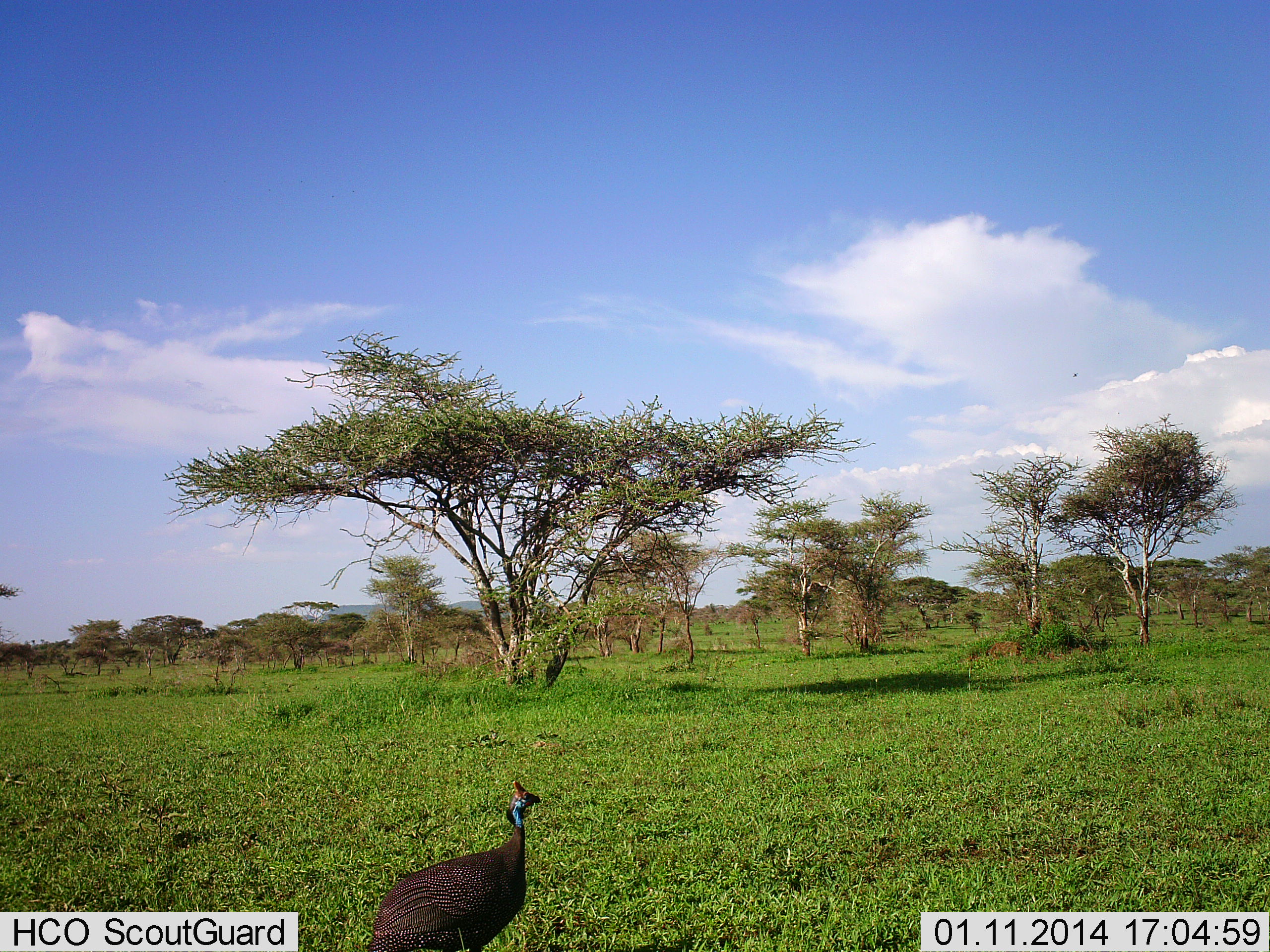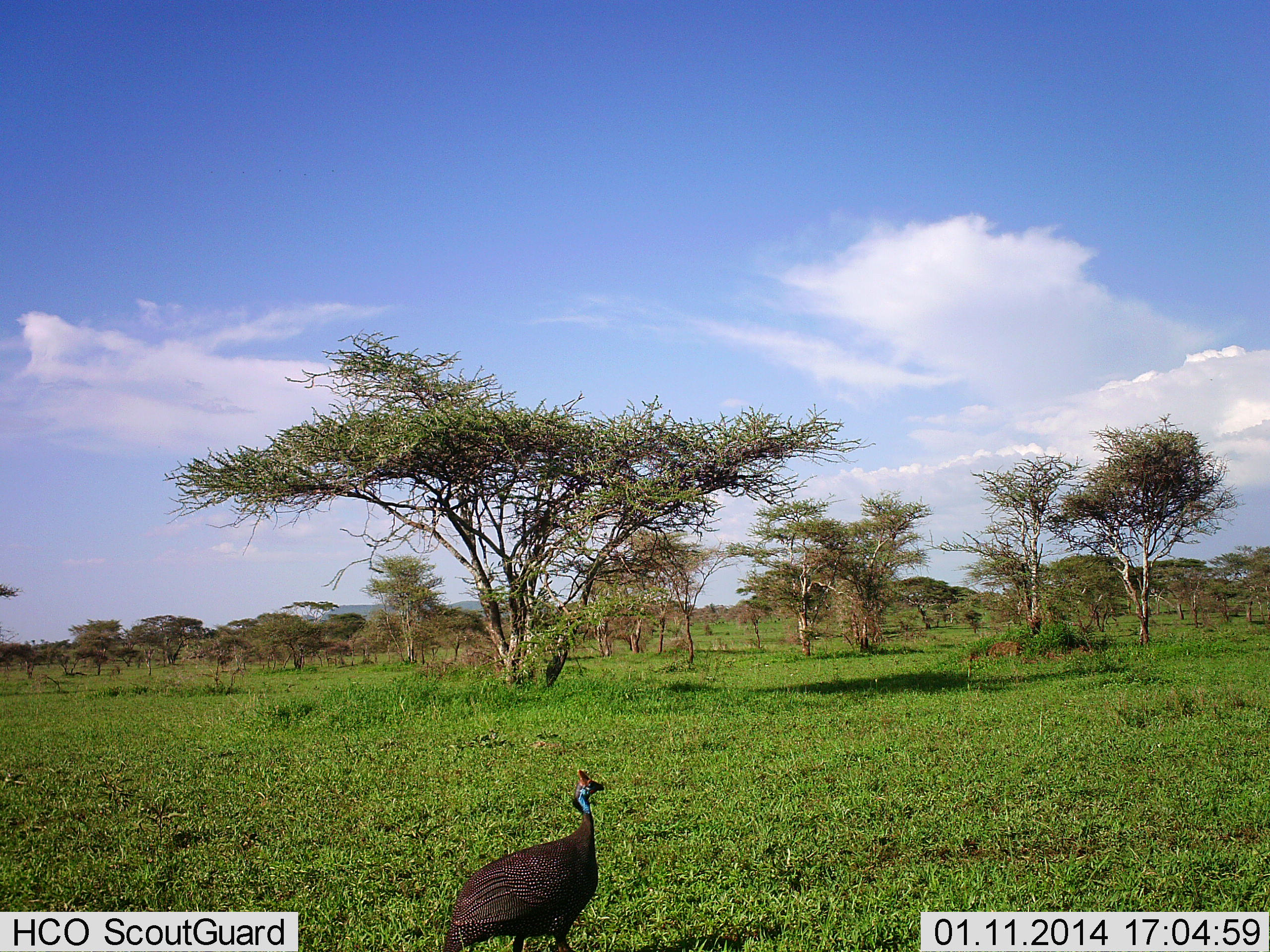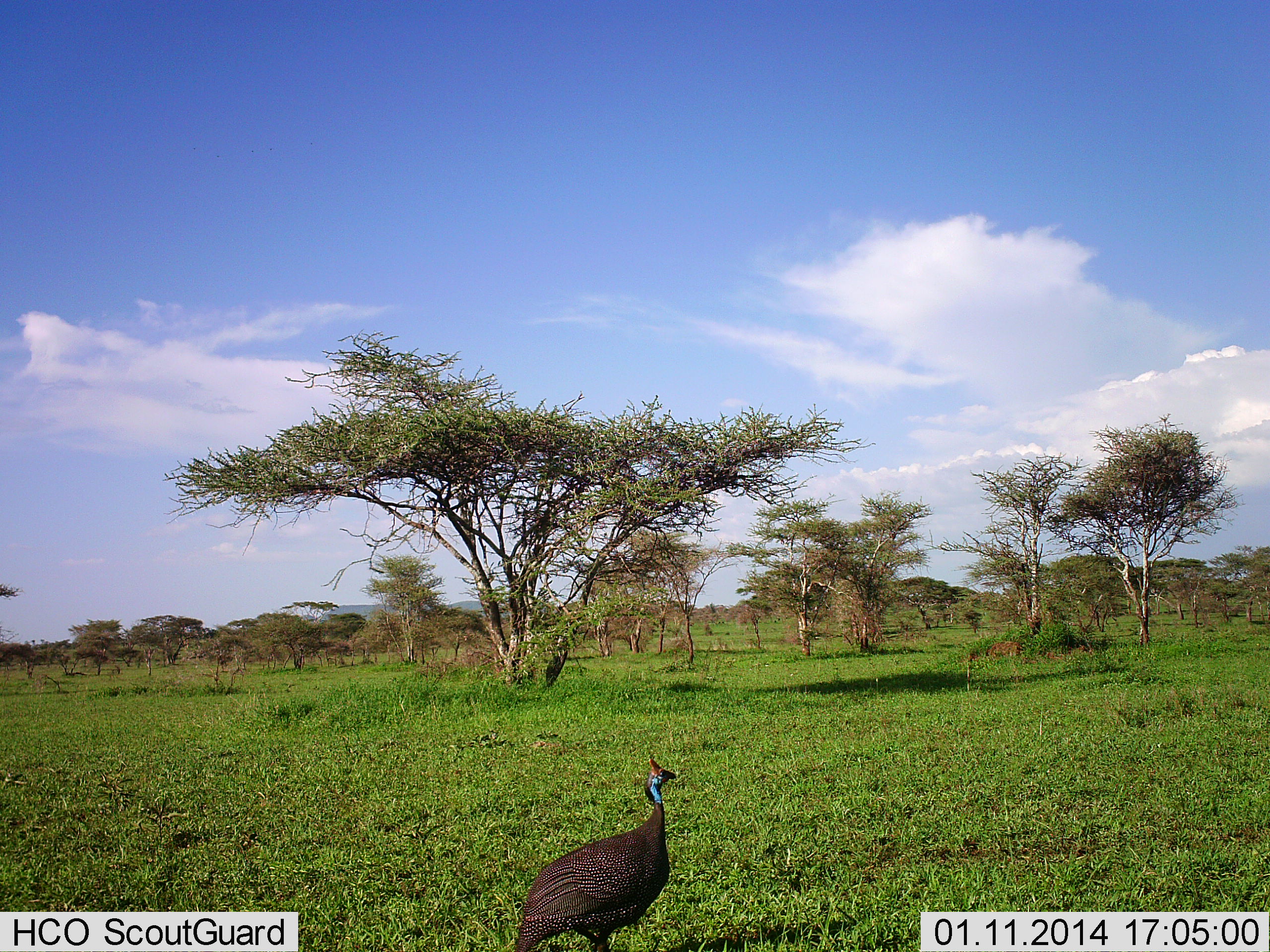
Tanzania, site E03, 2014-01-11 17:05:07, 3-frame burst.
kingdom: Animalia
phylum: Chordata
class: Aves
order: Galliformes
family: Numididae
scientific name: Numididae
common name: guinea fowl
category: guineafowl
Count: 1.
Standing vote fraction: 20%.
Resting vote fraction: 0%.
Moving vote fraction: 80%.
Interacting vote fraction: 0%.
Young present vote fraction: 0%.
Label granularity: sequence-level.